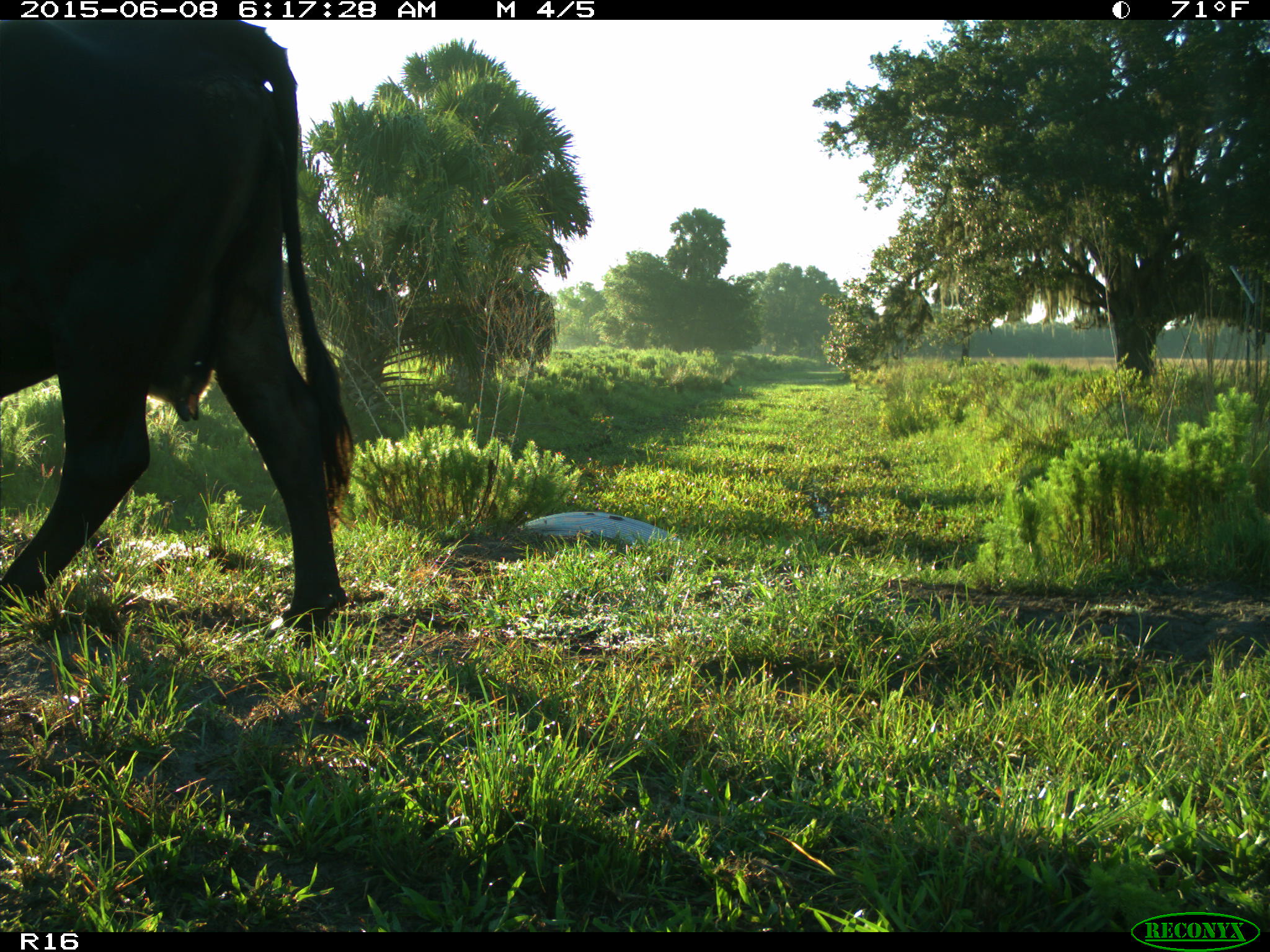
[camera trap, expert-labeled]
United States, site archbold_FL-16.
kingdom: Animalia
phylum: Chordata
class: Mammalia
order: Artiodactyla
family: Bovidae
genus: Bos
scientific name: Bos taurus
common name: domestic cow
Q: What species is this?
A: Bos taurus (domestic cow).